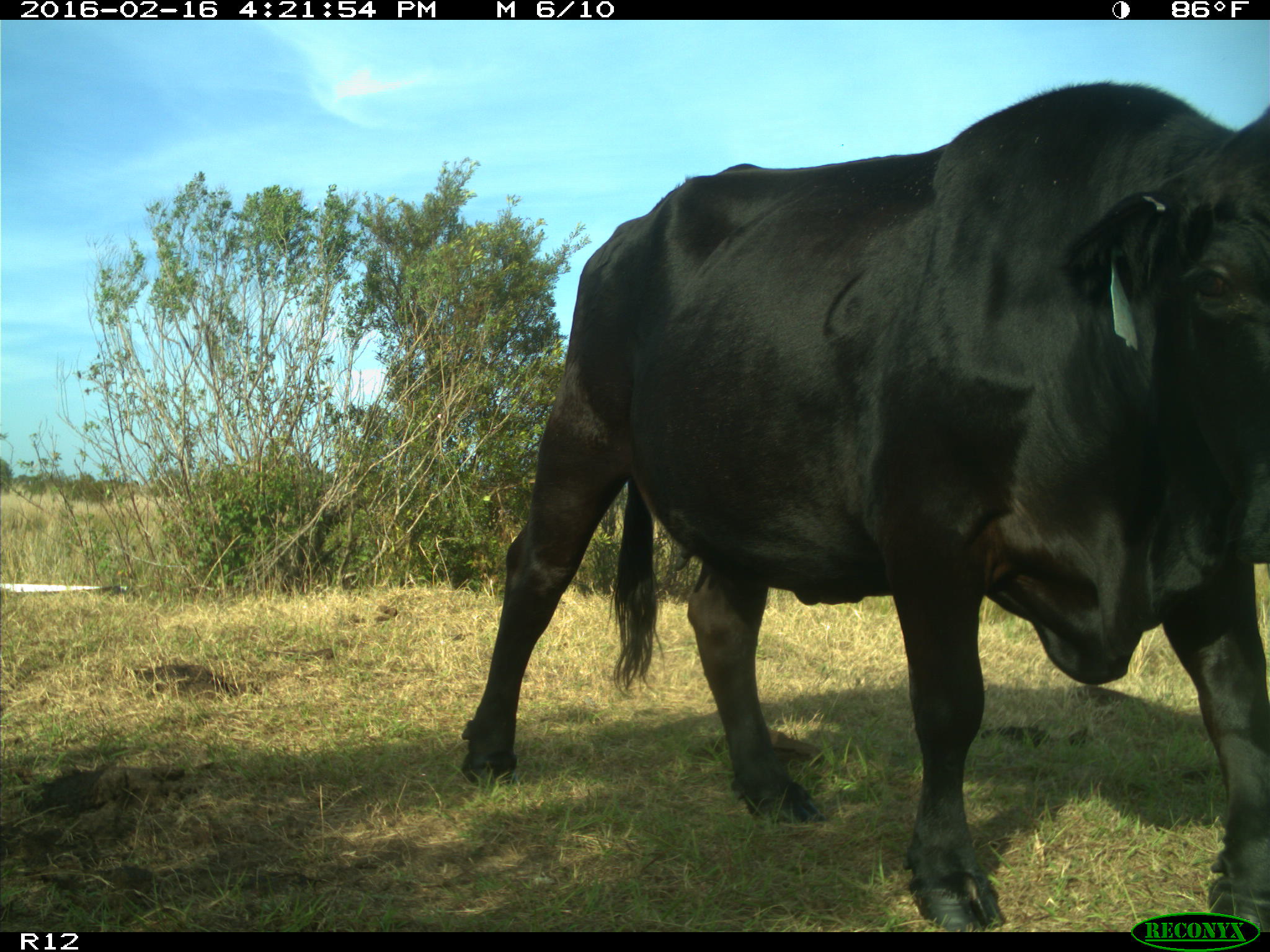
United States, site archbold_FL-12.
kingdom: Animalia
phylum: Chordata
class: Mammalia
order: Artiodactyla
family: Bovidae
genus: Bos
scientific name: Bos taurus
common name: domestic cow